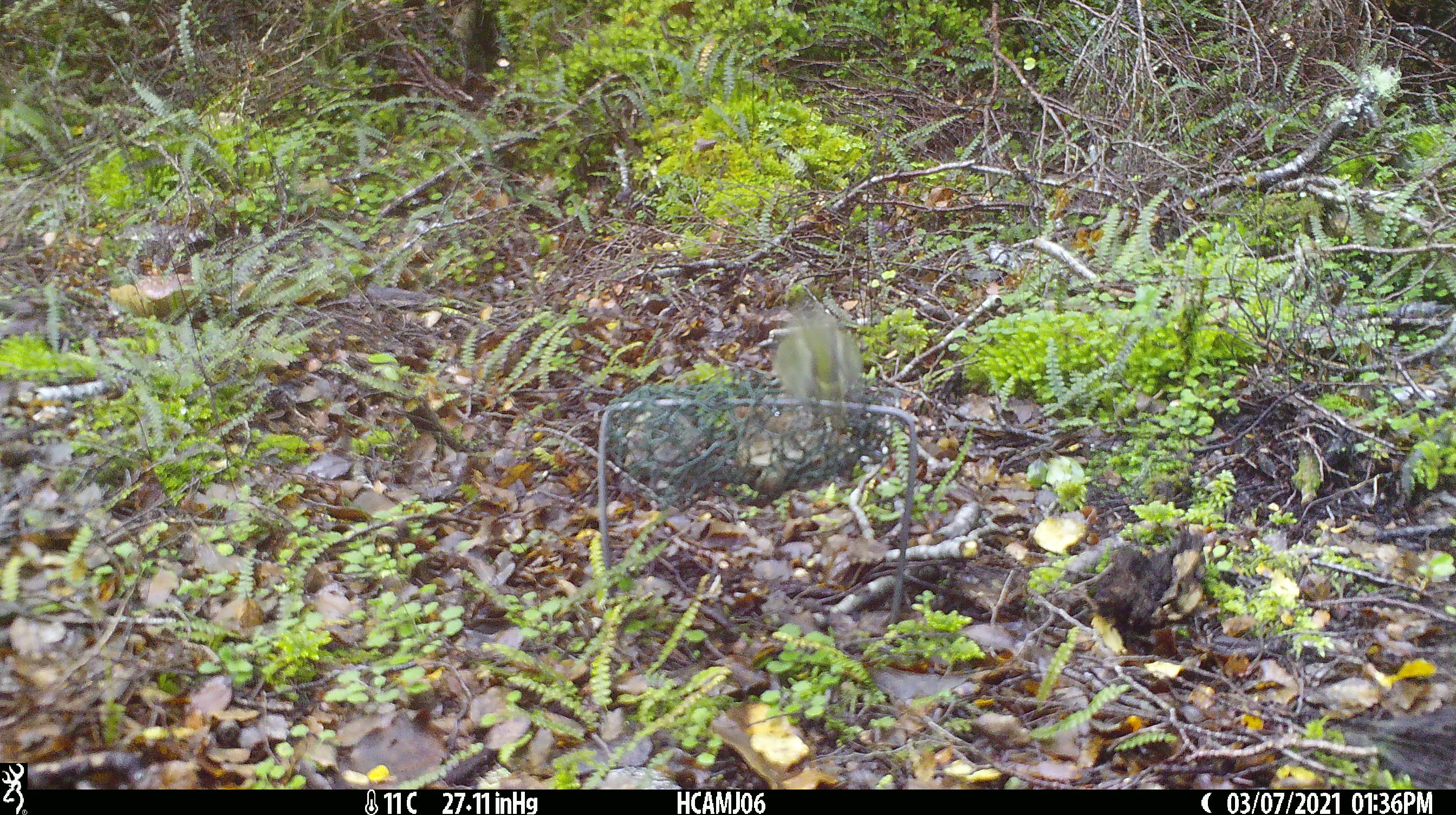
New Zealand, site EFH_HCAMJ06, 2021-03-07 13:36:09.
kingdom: Animalia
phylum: Chordata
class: Aves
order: Passeriformes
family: Acanthisittidae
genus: Acanthisitta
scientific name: Acanthisitta chloris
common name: rifleman